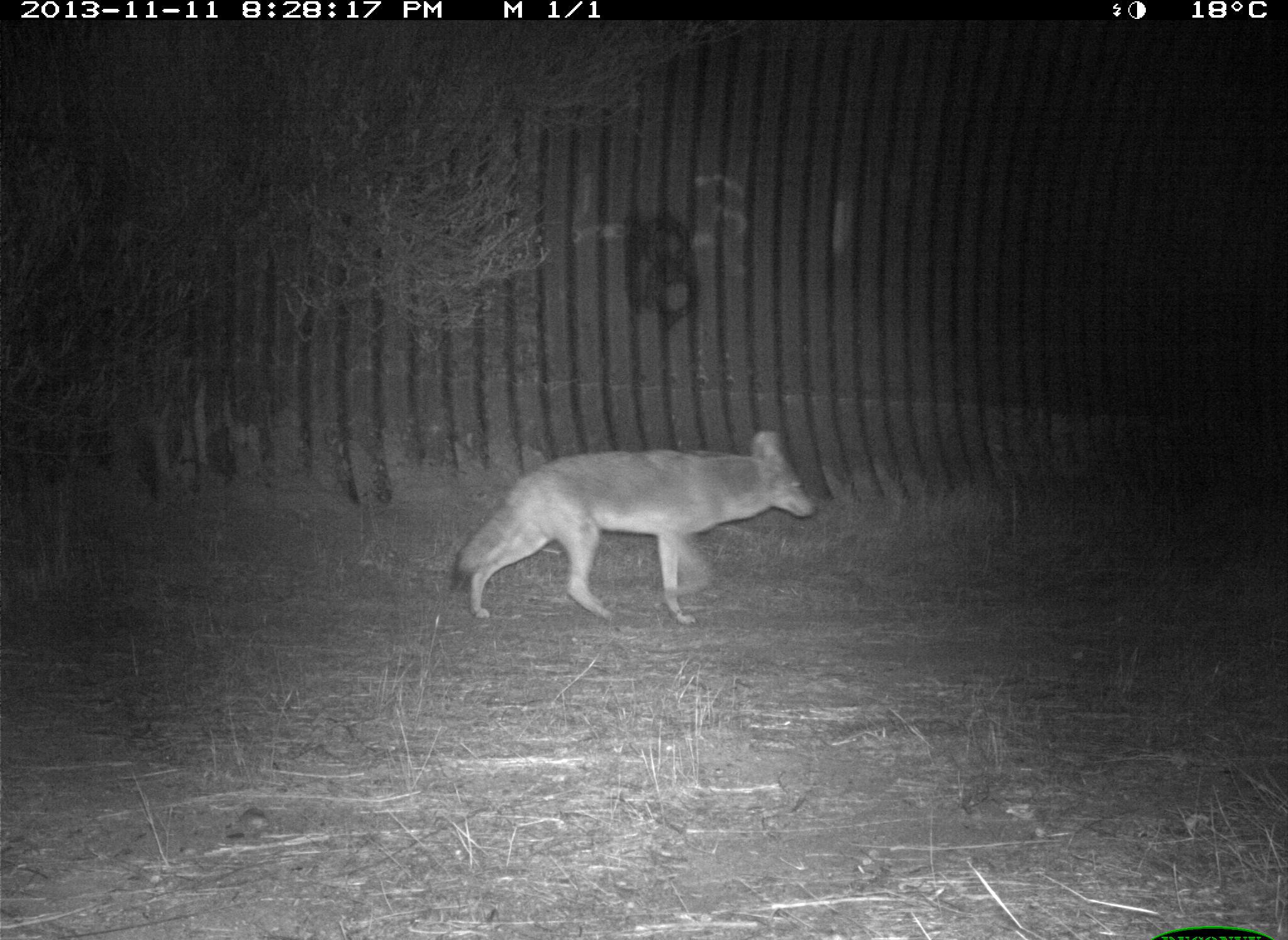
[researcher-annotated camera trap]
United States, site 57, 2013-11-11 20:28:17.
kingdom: Animalia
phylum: Chordata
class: Mammalia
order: Carnivora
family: Canidae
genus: Canis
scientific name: Canis latrans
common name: coyote